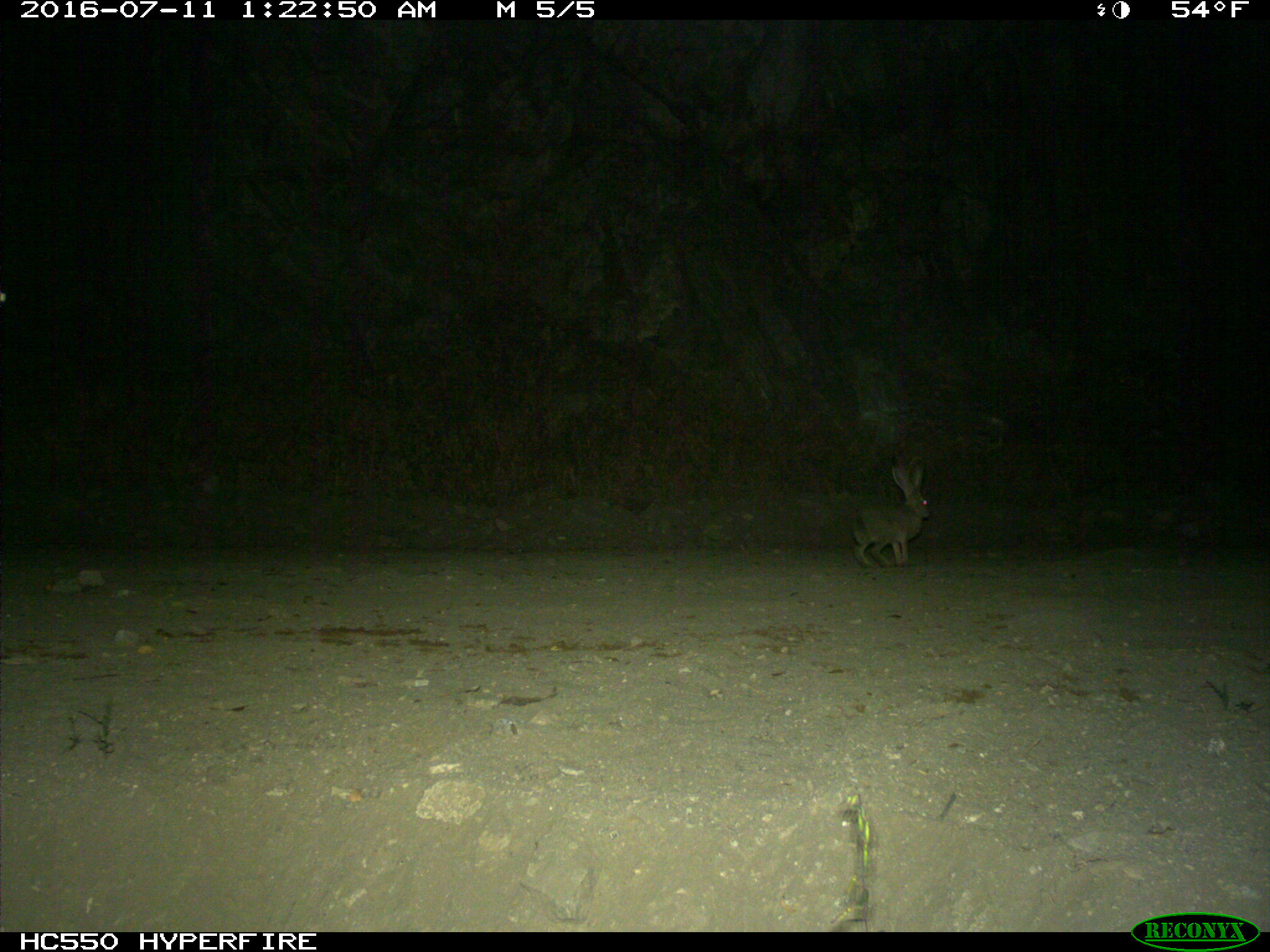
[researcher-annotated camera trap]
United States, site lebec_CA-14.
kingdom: Animalia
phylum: Chordata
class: Mammalia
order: Lagomorpha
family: Leporidae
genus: Lepus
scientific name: Lepus californicus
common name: black-tailed jackrabbit